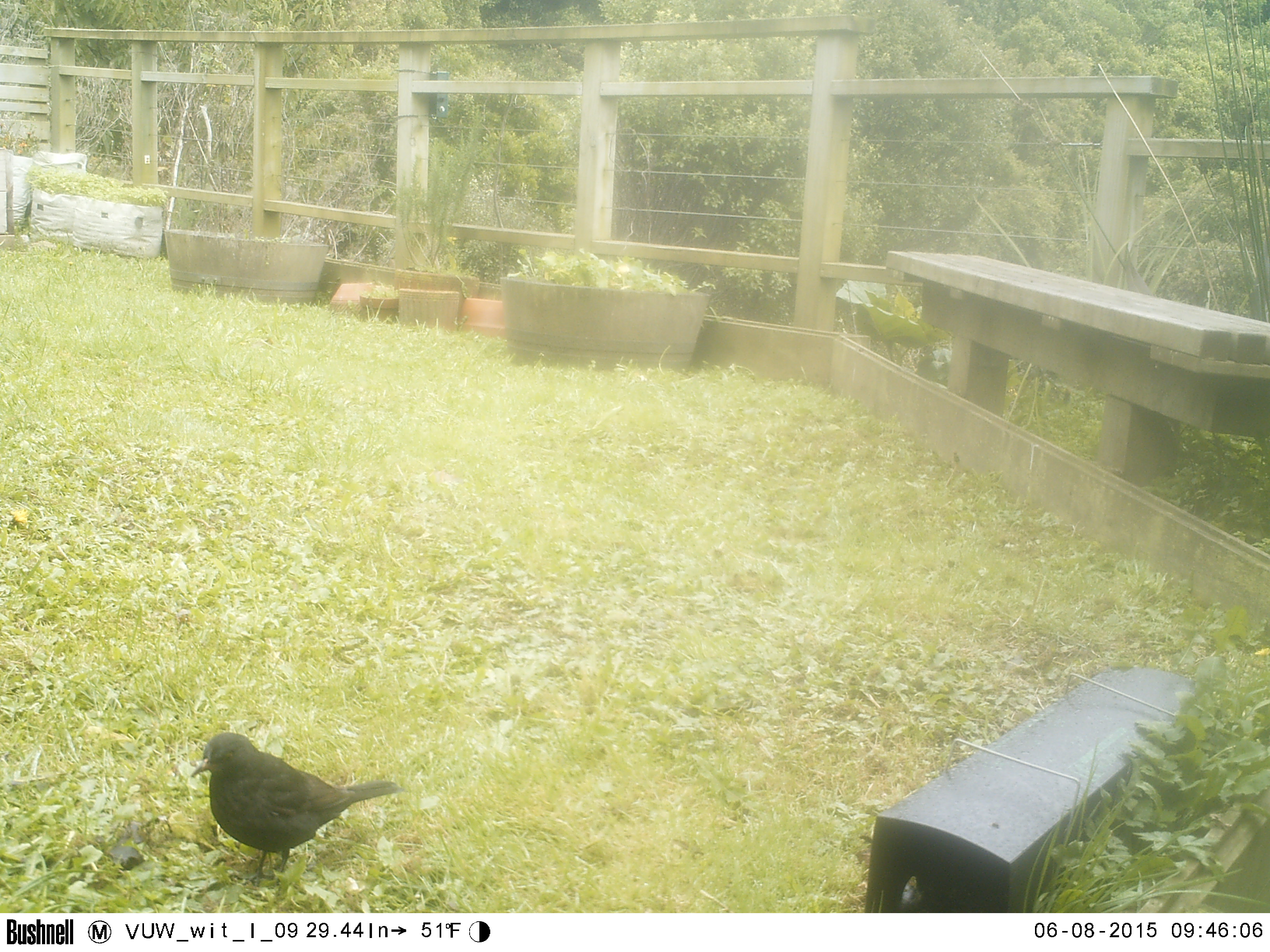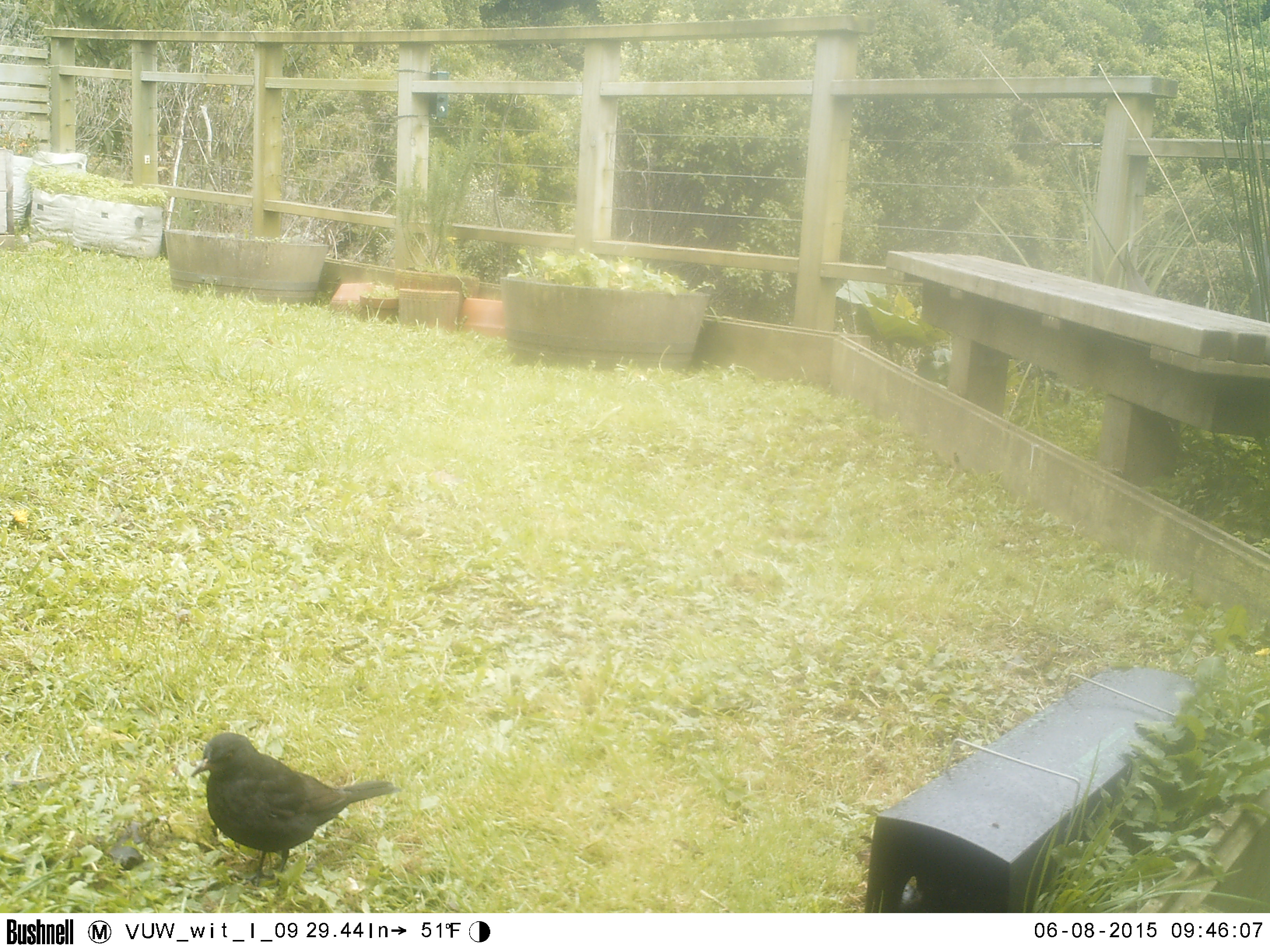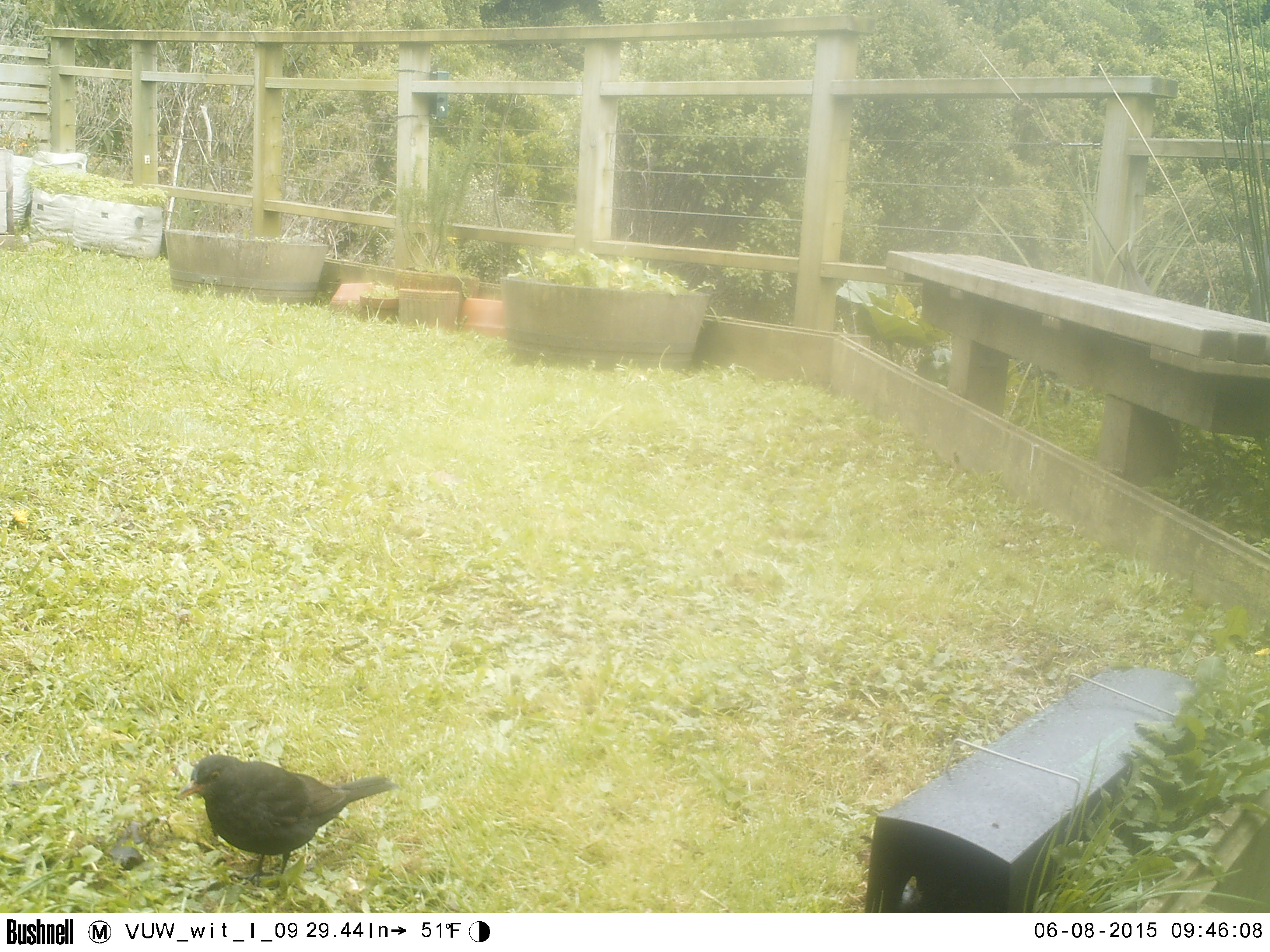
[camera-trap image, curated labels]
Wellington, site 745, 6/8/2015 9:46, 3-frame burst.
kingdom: Animalia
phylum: Chordata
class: Aves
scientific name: Aves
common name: bird